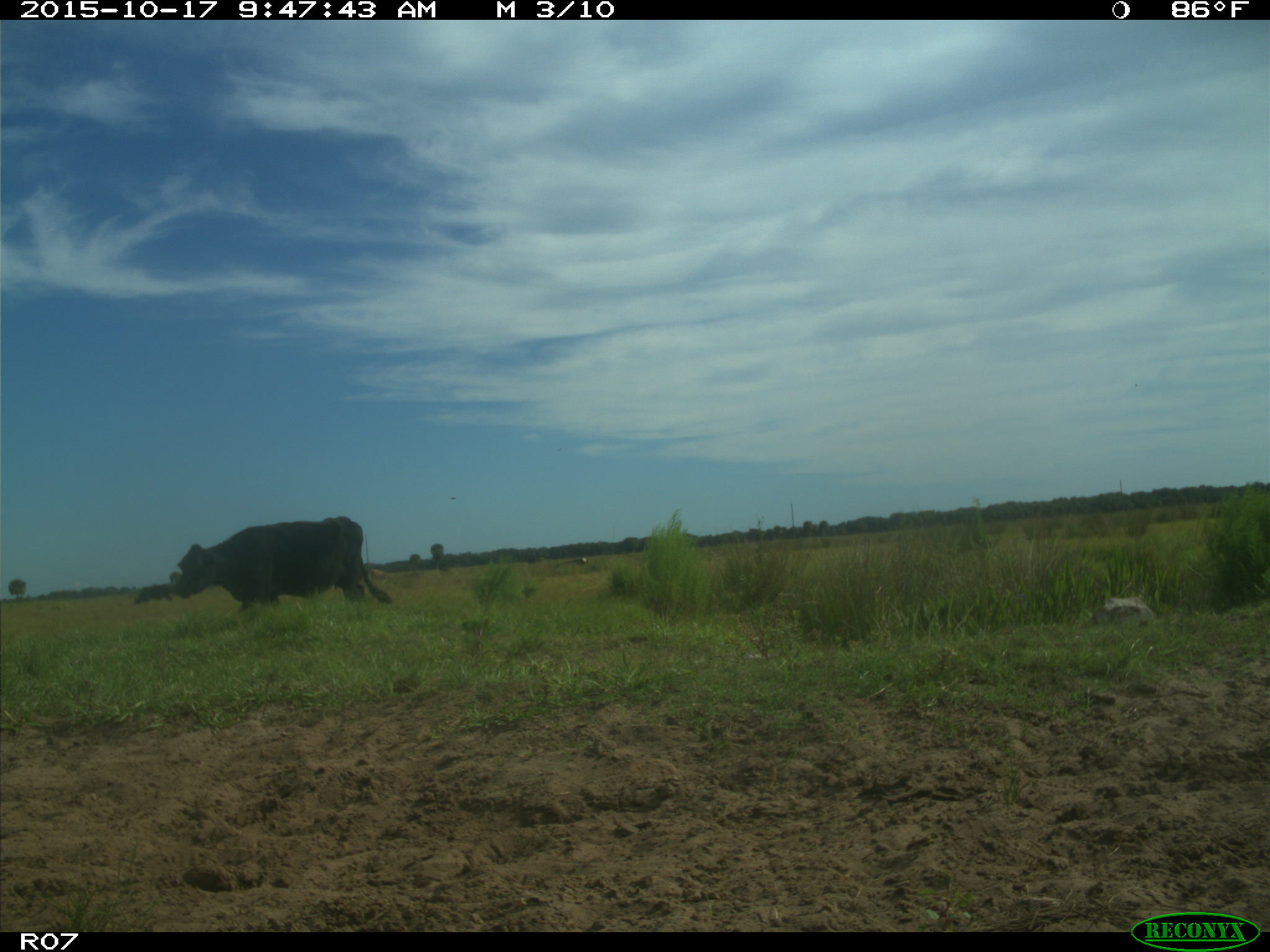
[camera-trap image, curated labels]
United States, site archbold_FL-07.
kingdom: Animalia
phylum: Chordata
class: Mammalia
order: Artiodactyla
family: Bovidae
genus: Bos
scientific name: Bos taurus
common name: domestic cow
Bos taurus (domestic cow).